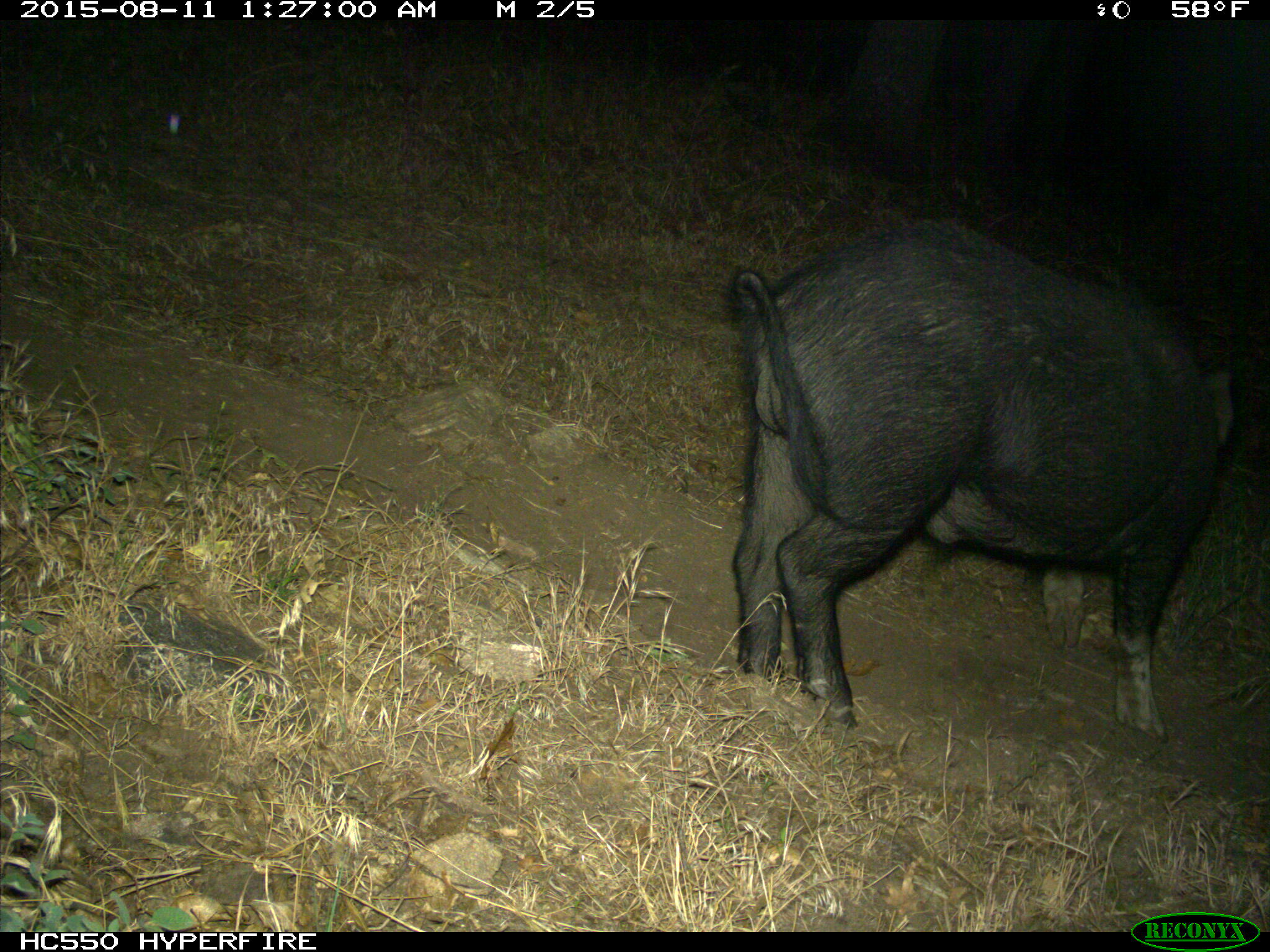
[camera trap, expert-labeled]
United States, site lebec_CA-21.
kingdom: Animalia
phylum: Chordata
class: Mammalia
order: Artiodactyla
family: Suidae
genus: Sus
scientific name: Sus scrofa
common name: wild boar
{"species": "Sus scrofa (wild boar)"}